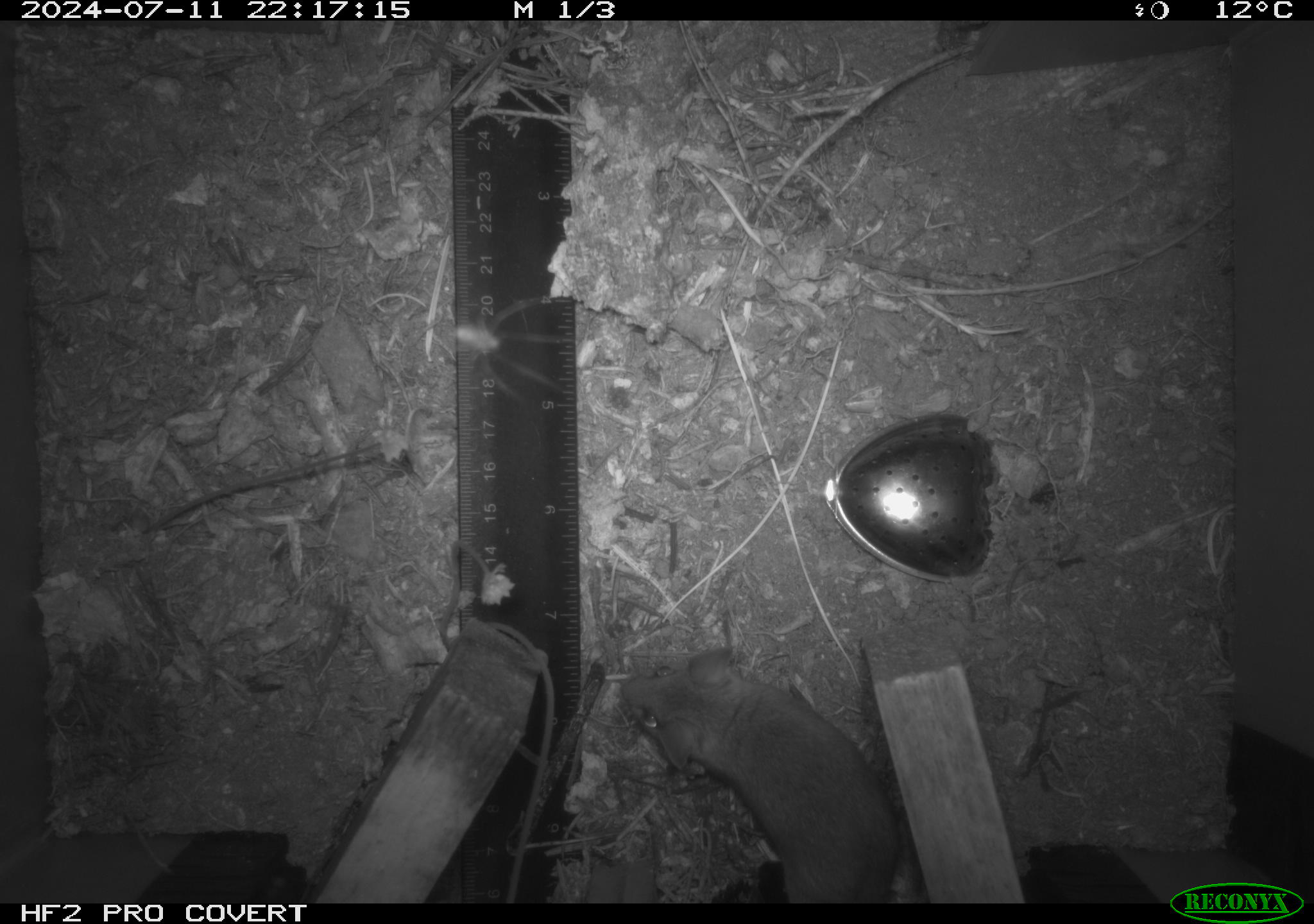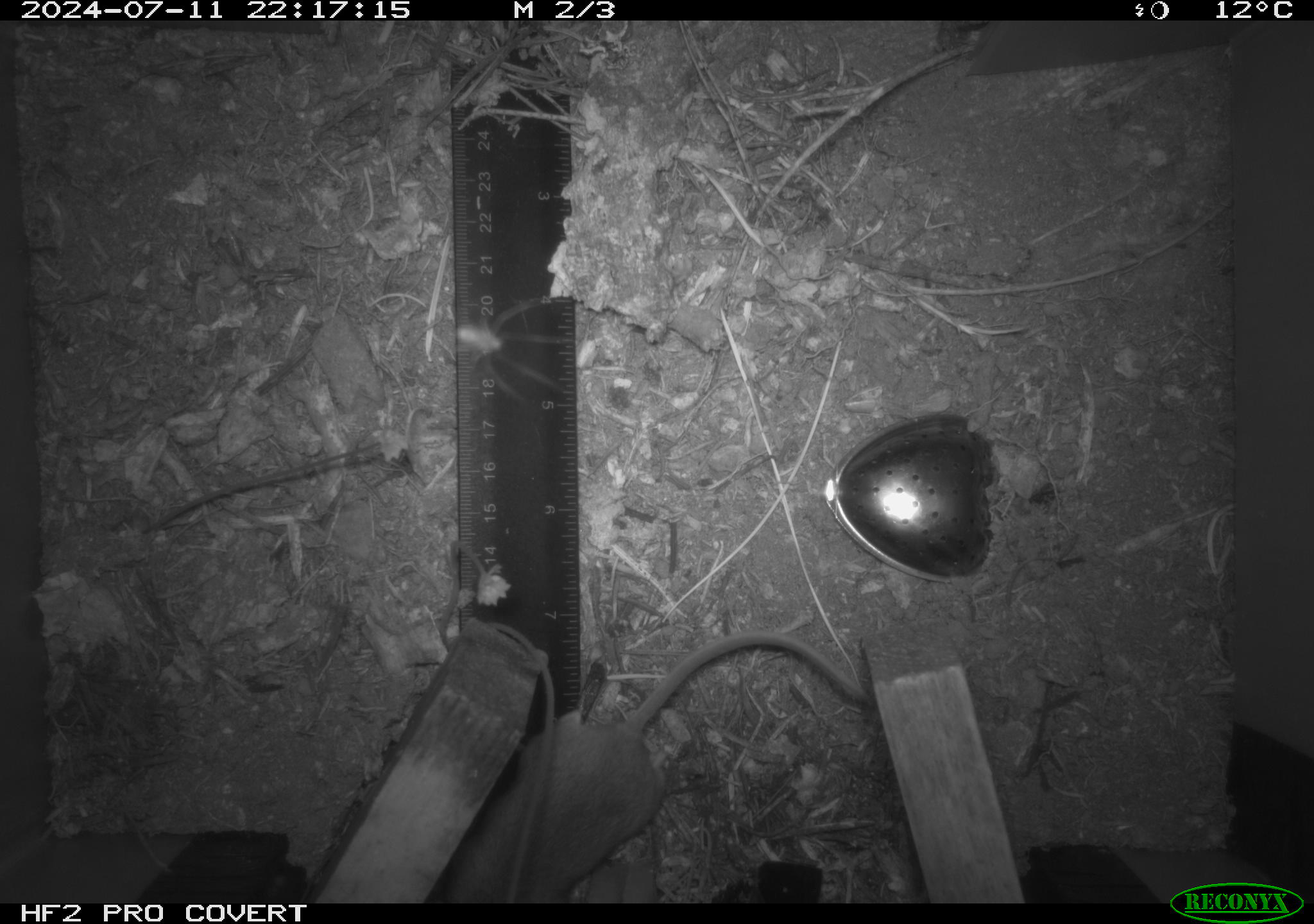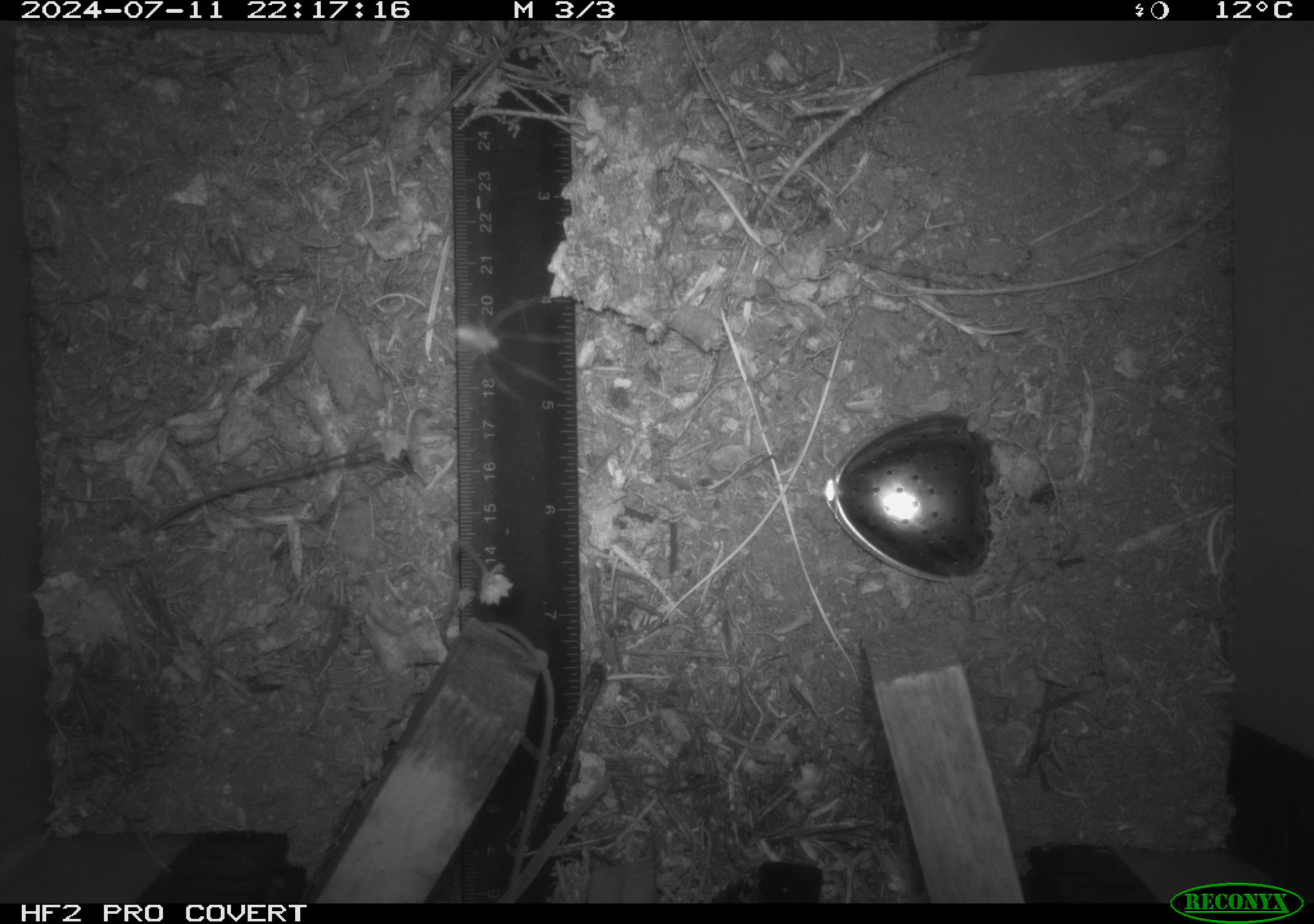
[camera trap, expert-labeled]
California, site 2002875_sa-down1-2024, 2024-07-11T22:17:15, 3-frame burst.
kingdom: Animalia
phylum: Chordata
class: Mammalia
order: Rodentia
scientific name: Rodentia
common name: rodent